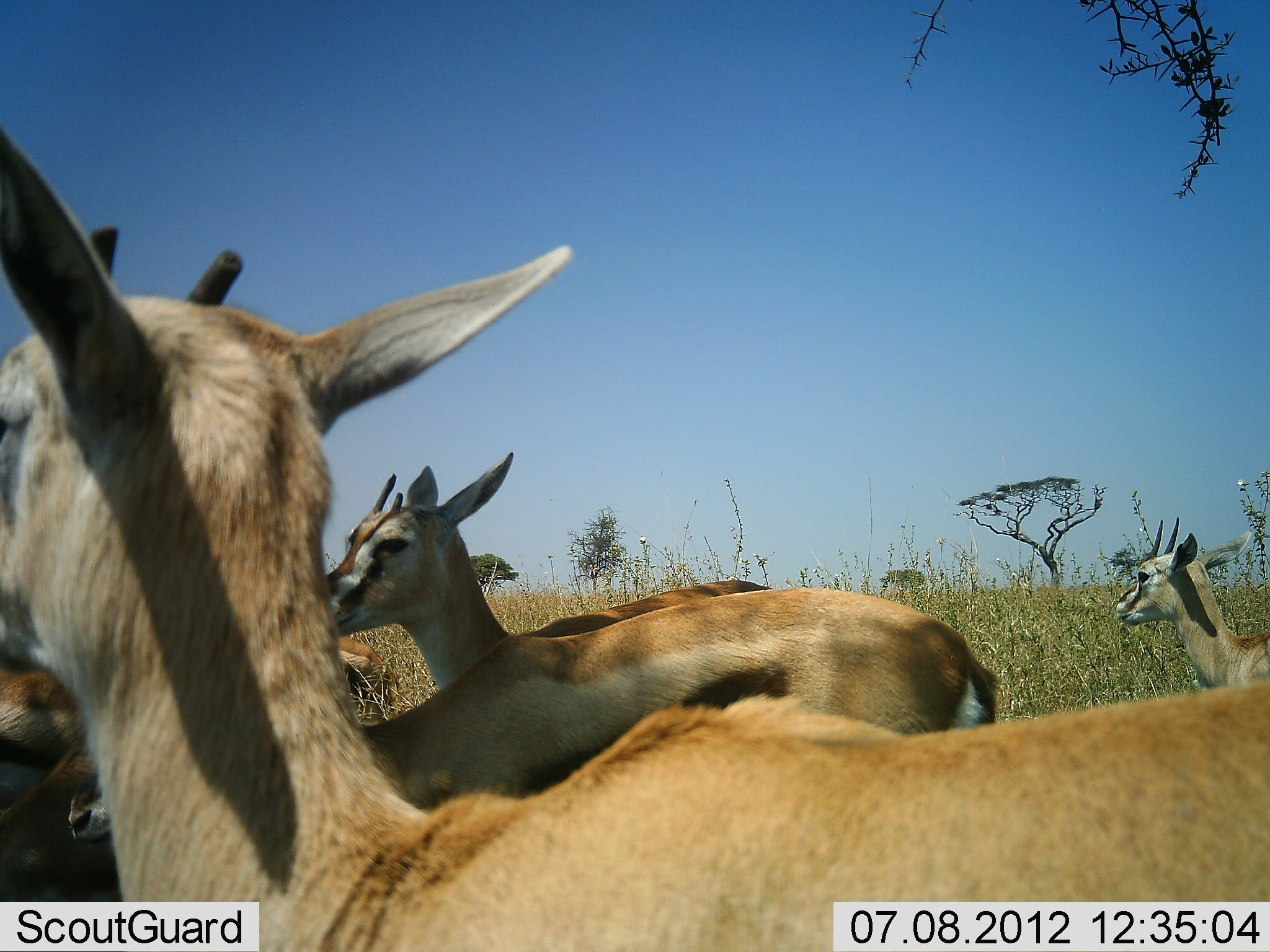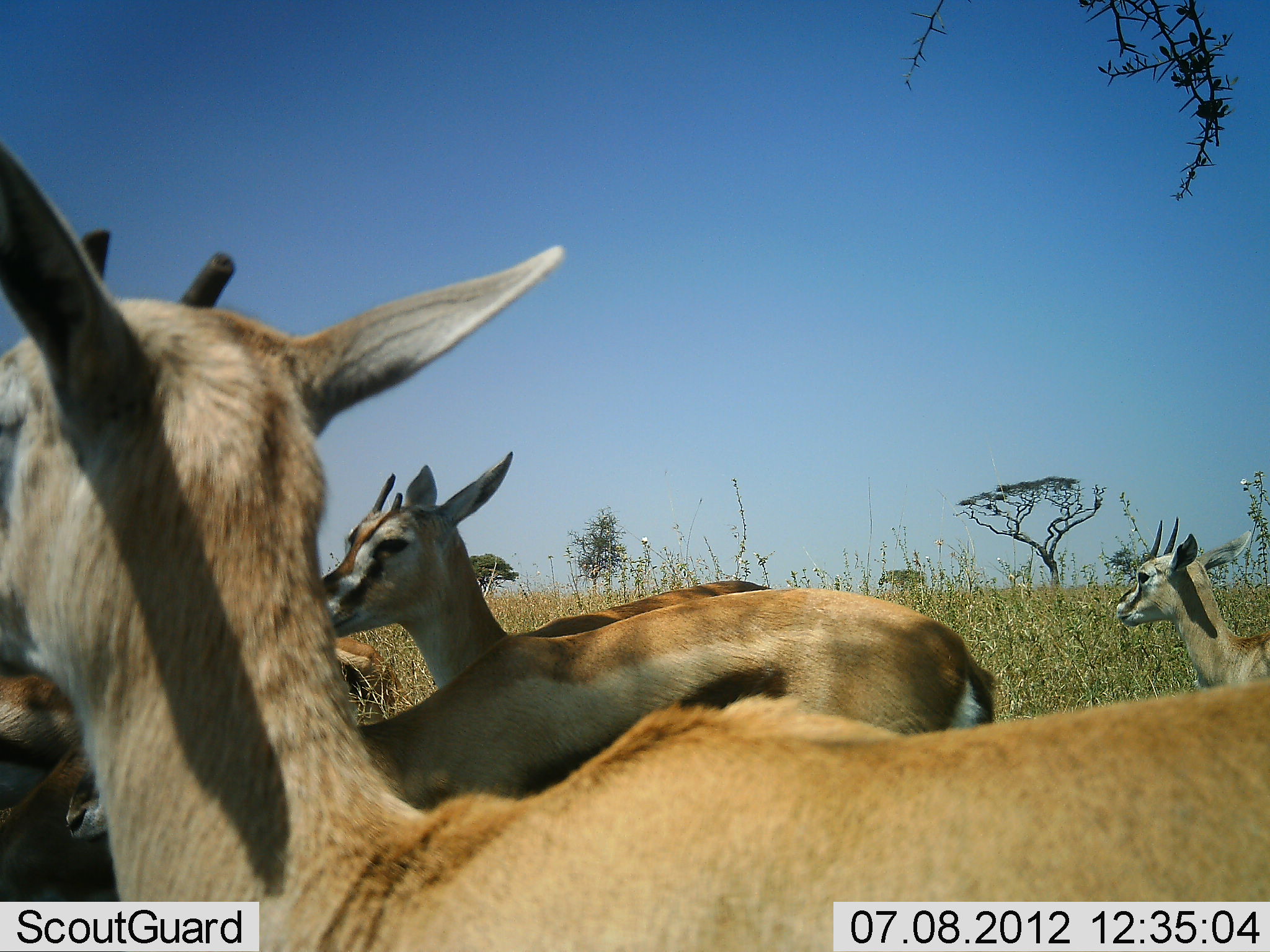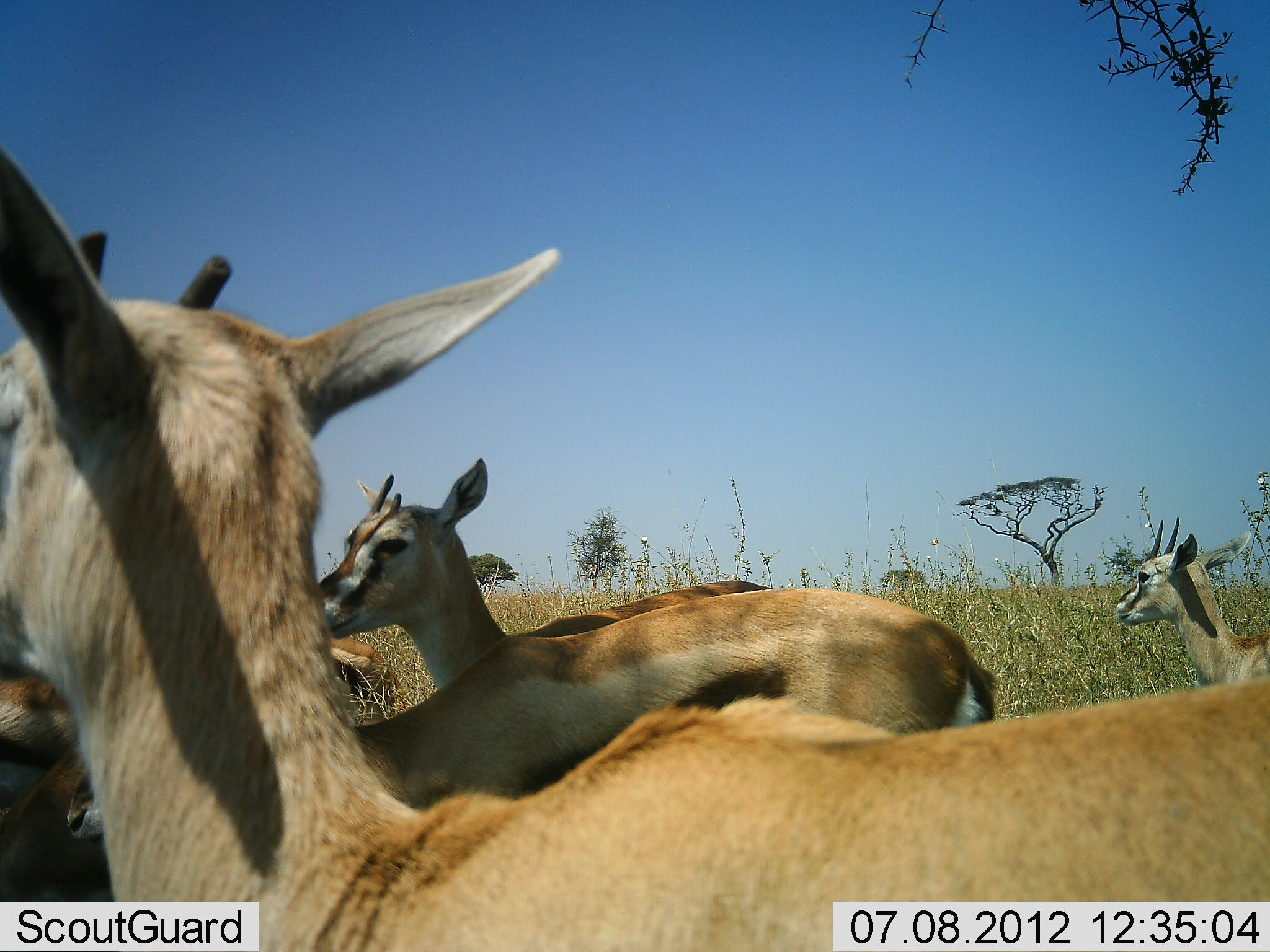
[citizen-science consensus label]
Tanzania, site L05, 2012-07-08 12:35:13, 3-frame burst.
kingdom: Animalia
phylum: Chordata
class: Mammalia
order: Artiodactyla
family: Bovidae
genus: Eudorcas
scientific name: Eudorcas thomsonii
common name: thomson's gazelle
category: gazellethomsons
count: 5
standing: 80%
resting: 30%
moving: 0%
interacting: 30%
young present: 10%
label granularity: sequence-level